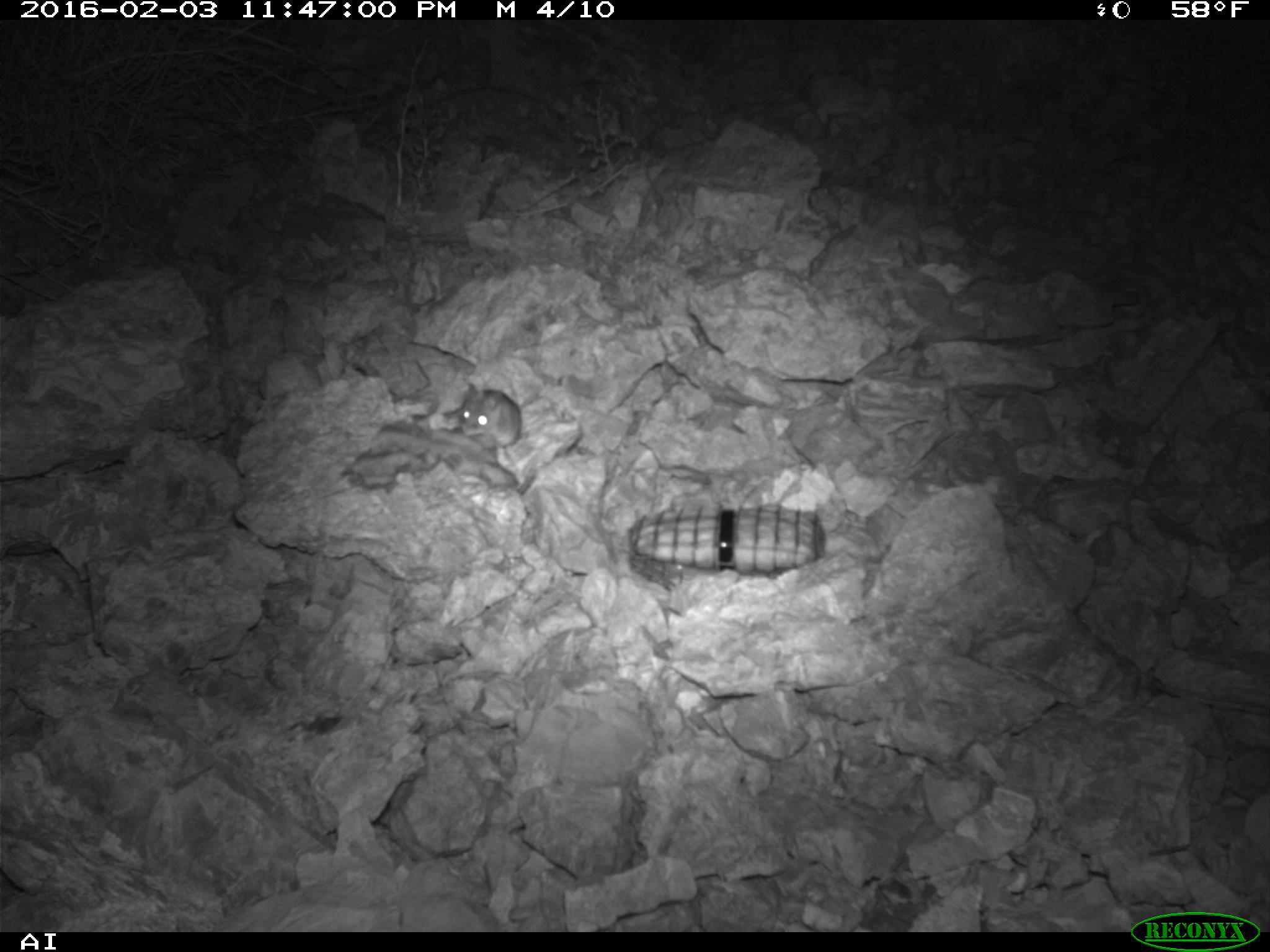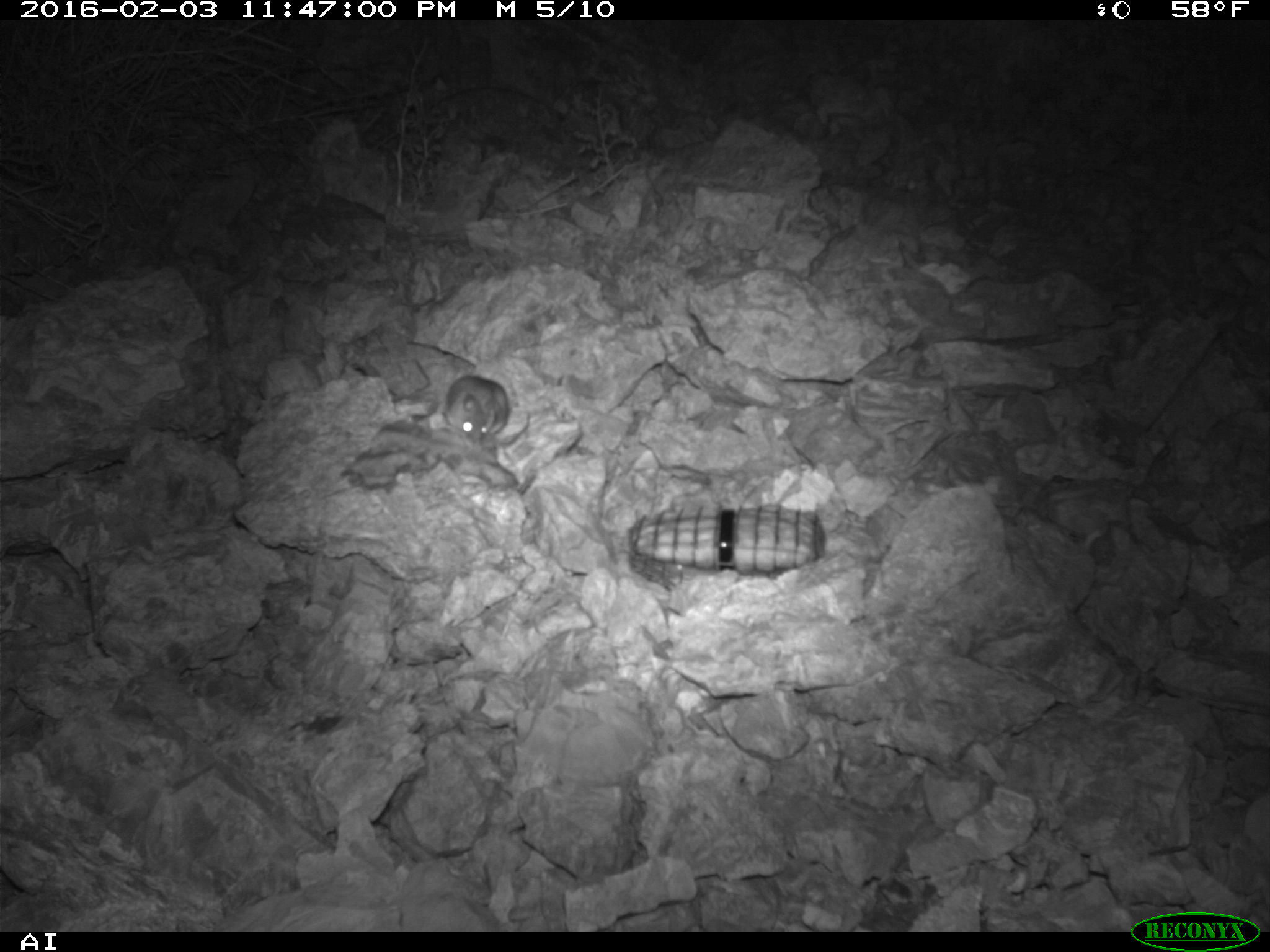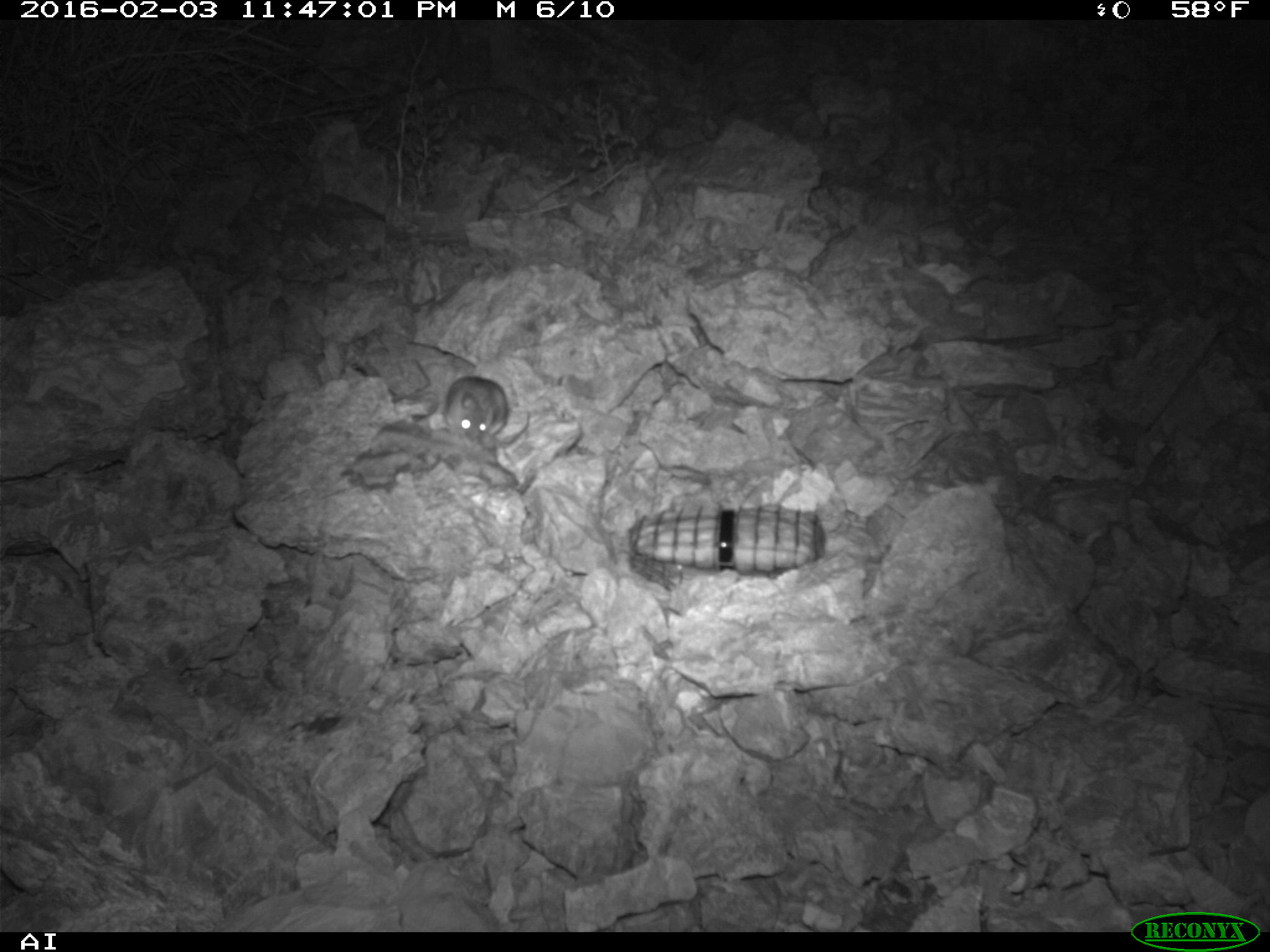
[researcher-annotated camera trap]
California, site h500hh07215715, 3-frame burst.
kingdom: Animalia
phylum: Chordata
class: Mammalia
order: Rodentia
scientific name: Rodentia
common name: rodent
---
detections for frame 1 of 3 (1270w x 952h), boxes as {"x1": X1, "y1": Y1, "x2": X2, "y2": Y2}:
rodent: {"x1": 458, "y1": 382, "x2": 520, "y2": 449}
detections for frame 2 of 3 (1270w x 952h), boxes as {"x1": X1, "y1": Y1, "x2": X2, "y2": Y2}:
rodent: {"x1": 445, "y1": 376, "x2": 509, "y2": 450}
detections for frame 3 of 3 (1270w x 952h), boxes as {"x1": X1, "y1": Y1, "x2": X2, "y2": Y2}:
rodent: {"x1": 442, "y1": 374, "x2": 530, "y2": 449}